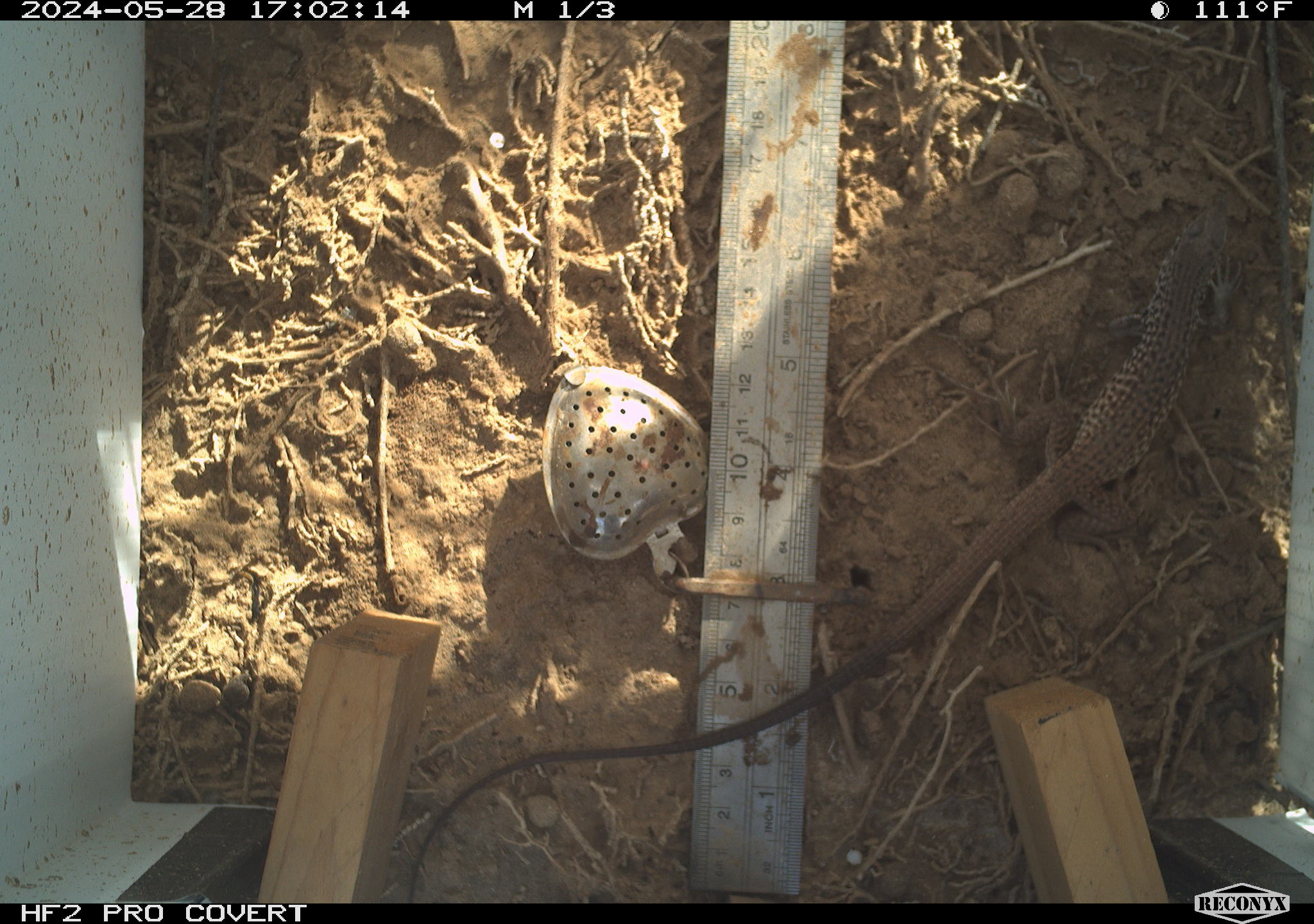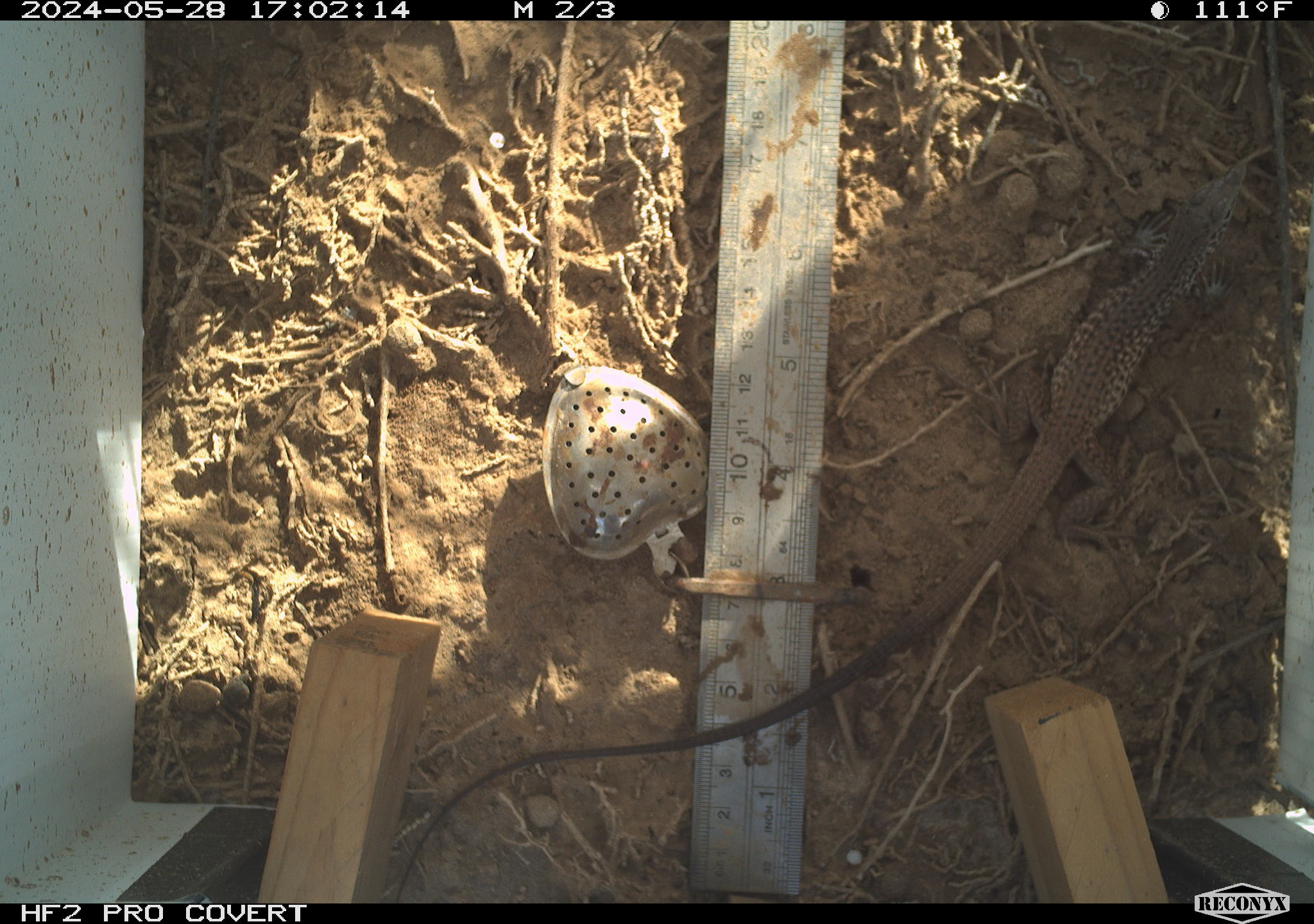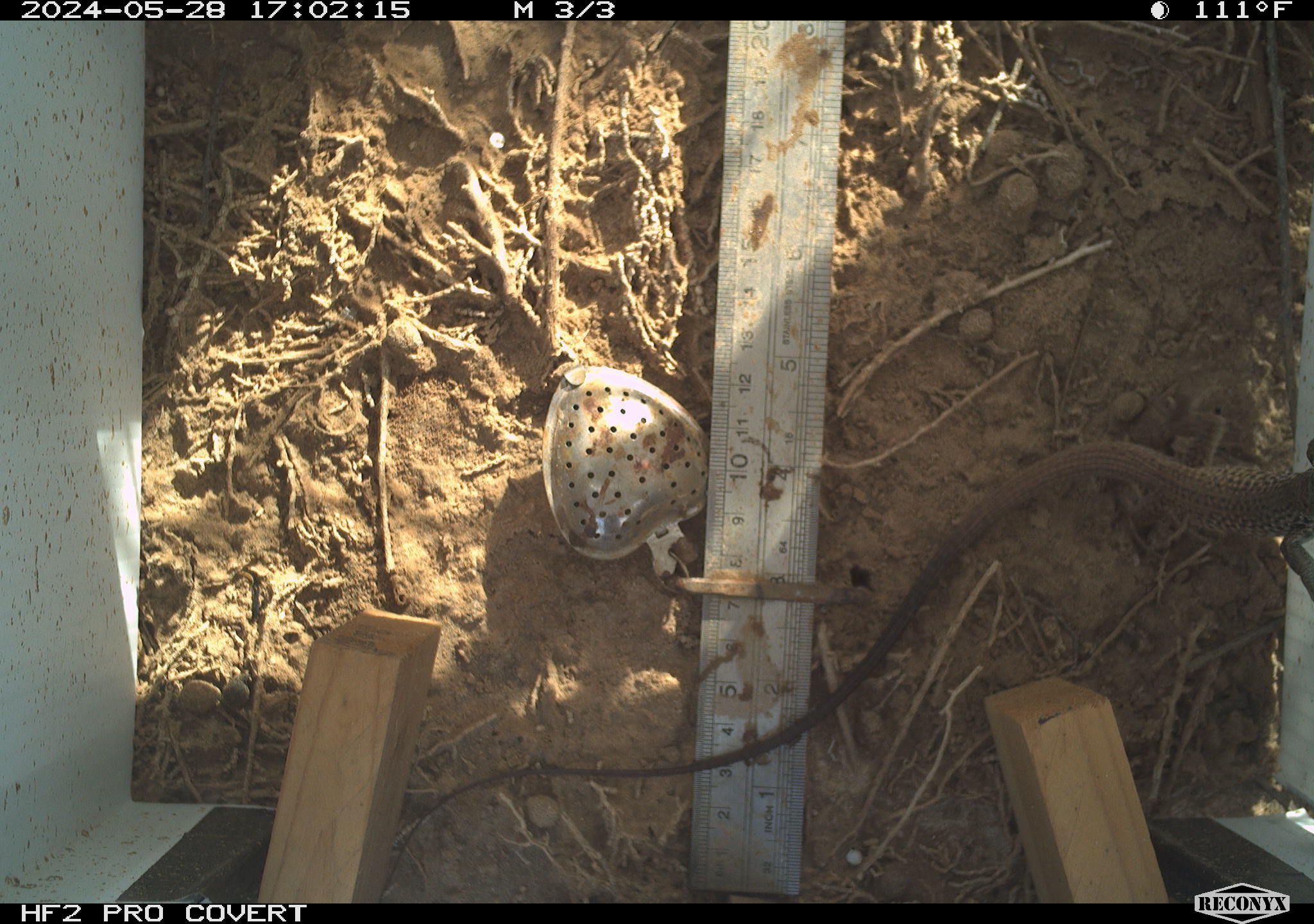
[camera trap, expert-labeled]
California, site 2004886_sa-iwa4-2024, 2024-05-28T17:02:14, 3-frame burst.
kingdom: Animalia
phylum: Chordata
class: Reptilia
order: Squamata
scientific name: Squamata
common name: lizards and snakes